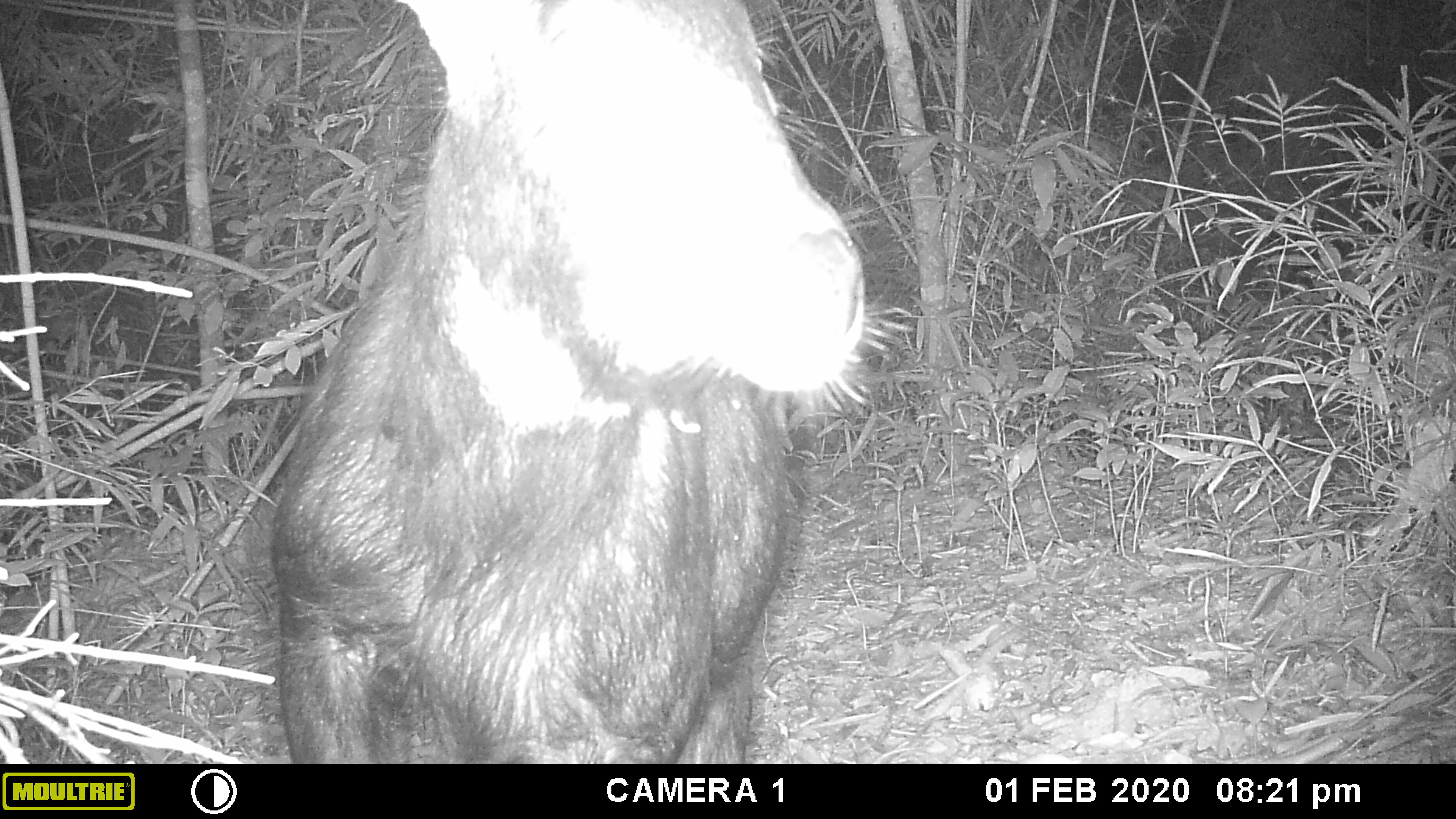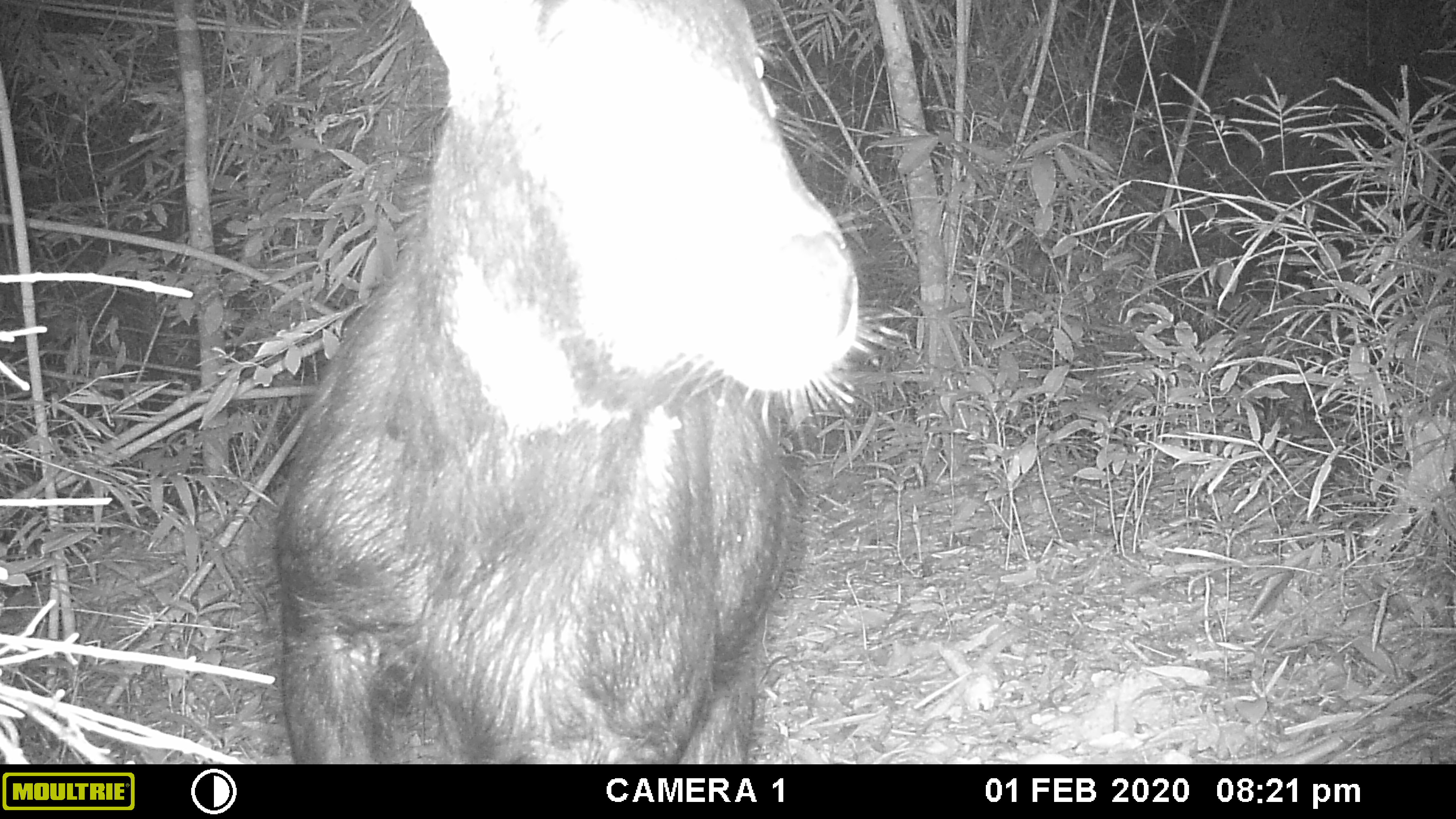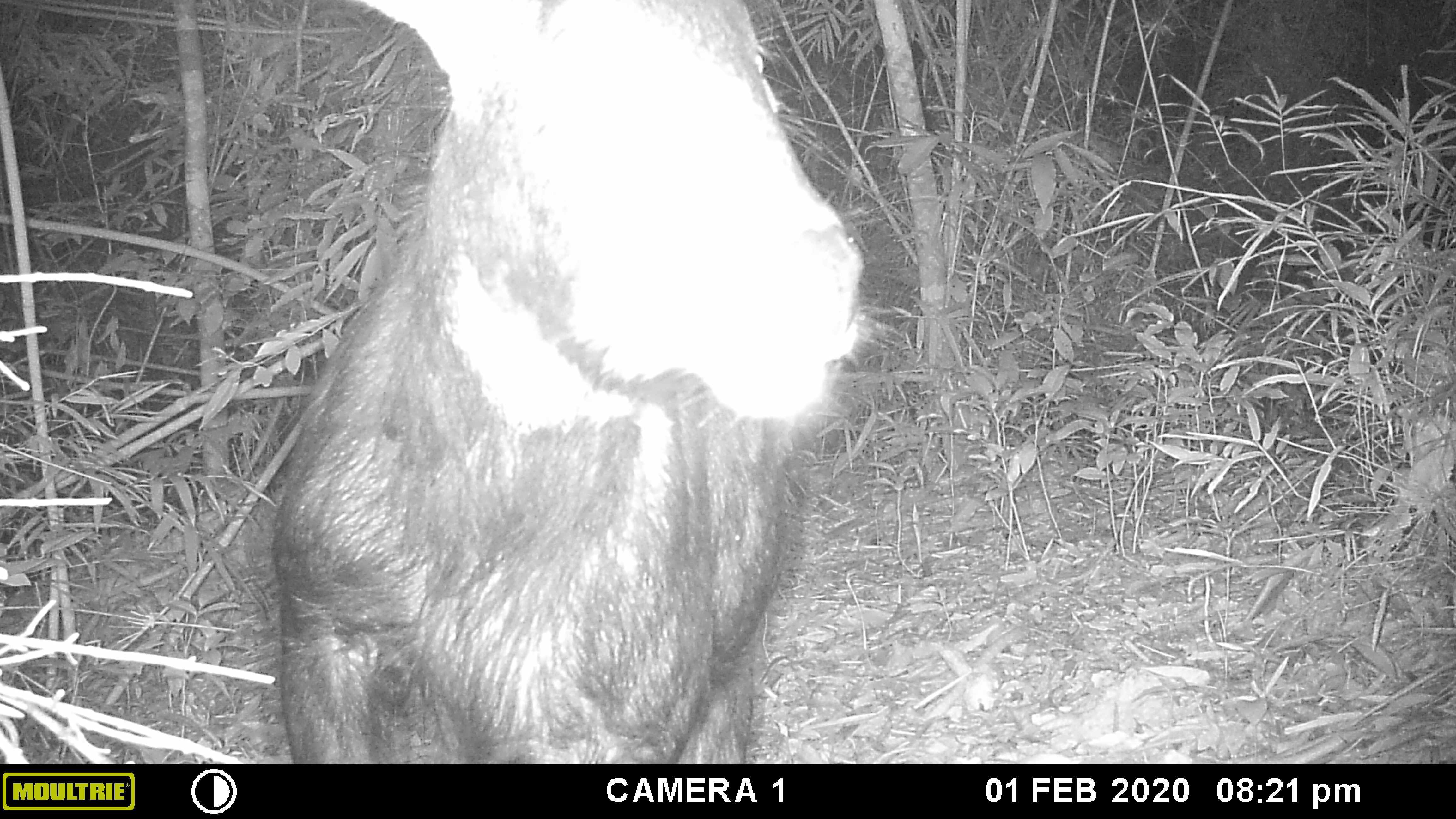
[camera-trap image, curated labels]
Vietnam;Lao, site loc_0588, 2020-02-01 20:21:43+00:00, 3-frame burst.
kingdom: Animalia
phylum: Chordata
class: Mammalia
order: Artiodactyla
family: Bovidae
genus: Capricornis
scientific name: Capricornis sumatraensis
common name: chinese serow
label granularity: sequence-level